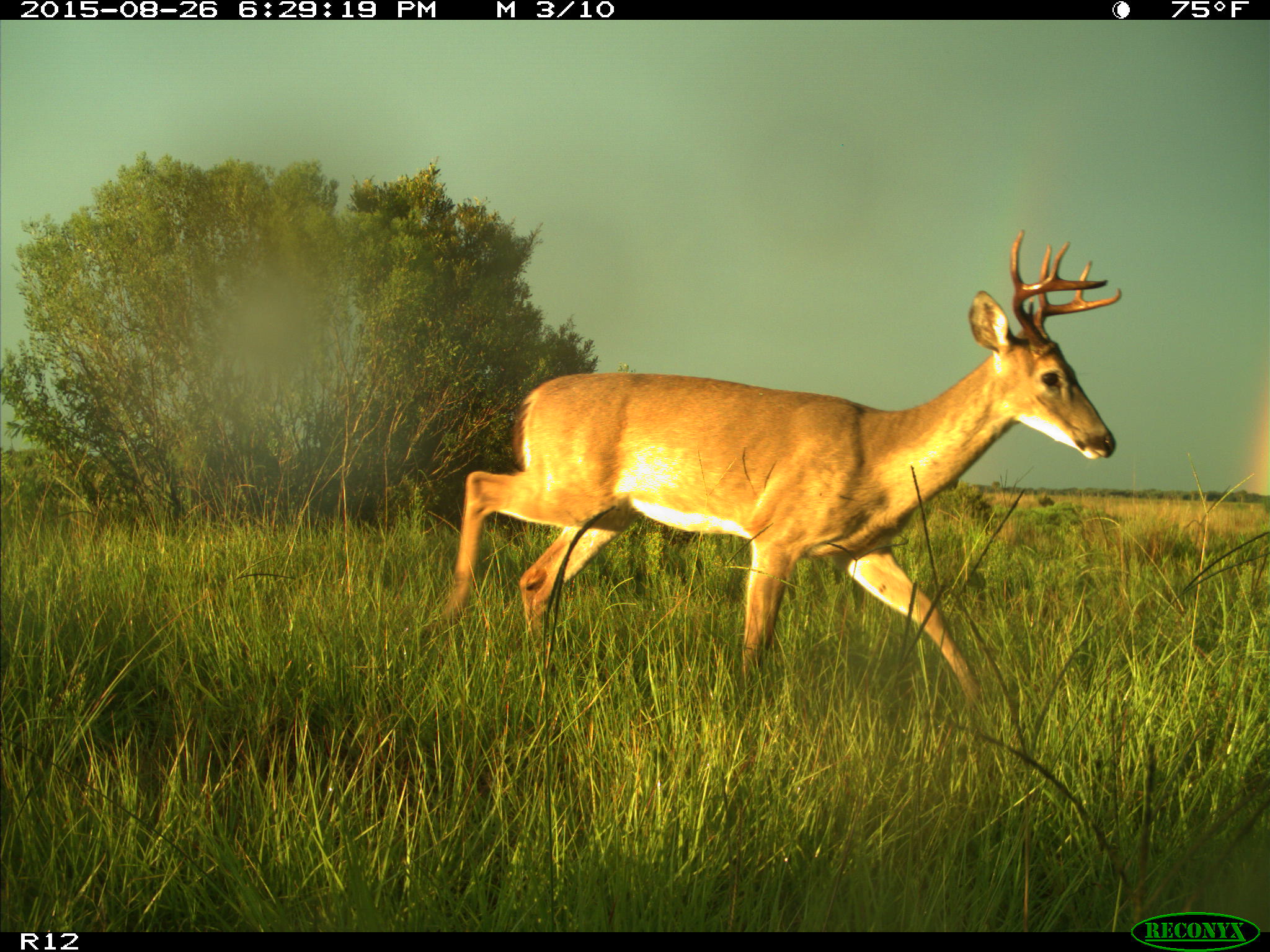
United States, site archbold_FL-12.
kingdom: Animalia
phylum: Chordata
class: Mammalia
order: Artiodactyla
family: Cervidae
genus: Odocoileus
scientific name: Odocoileus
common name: deer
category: unidentified deer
Unidentified deer (deer) (Odocoileus).